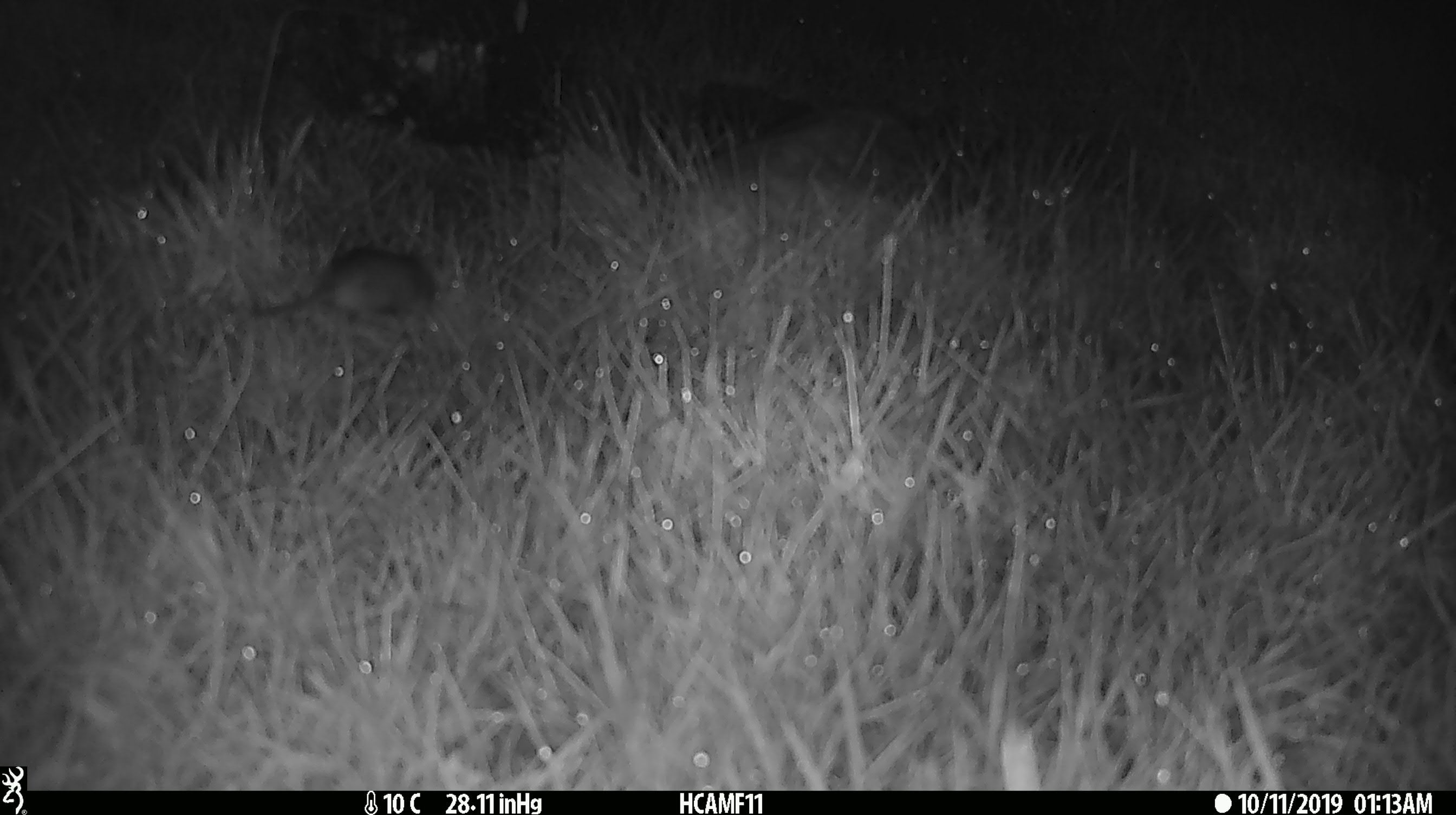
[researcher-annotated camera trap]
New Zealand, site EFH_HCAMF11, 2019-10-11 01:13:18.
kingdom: Animalia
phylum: Chordata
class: Mammalia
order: Rodentia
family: Muridae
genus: Mus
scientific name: Mus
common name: mouse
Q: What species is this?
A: Mouse (Mus).